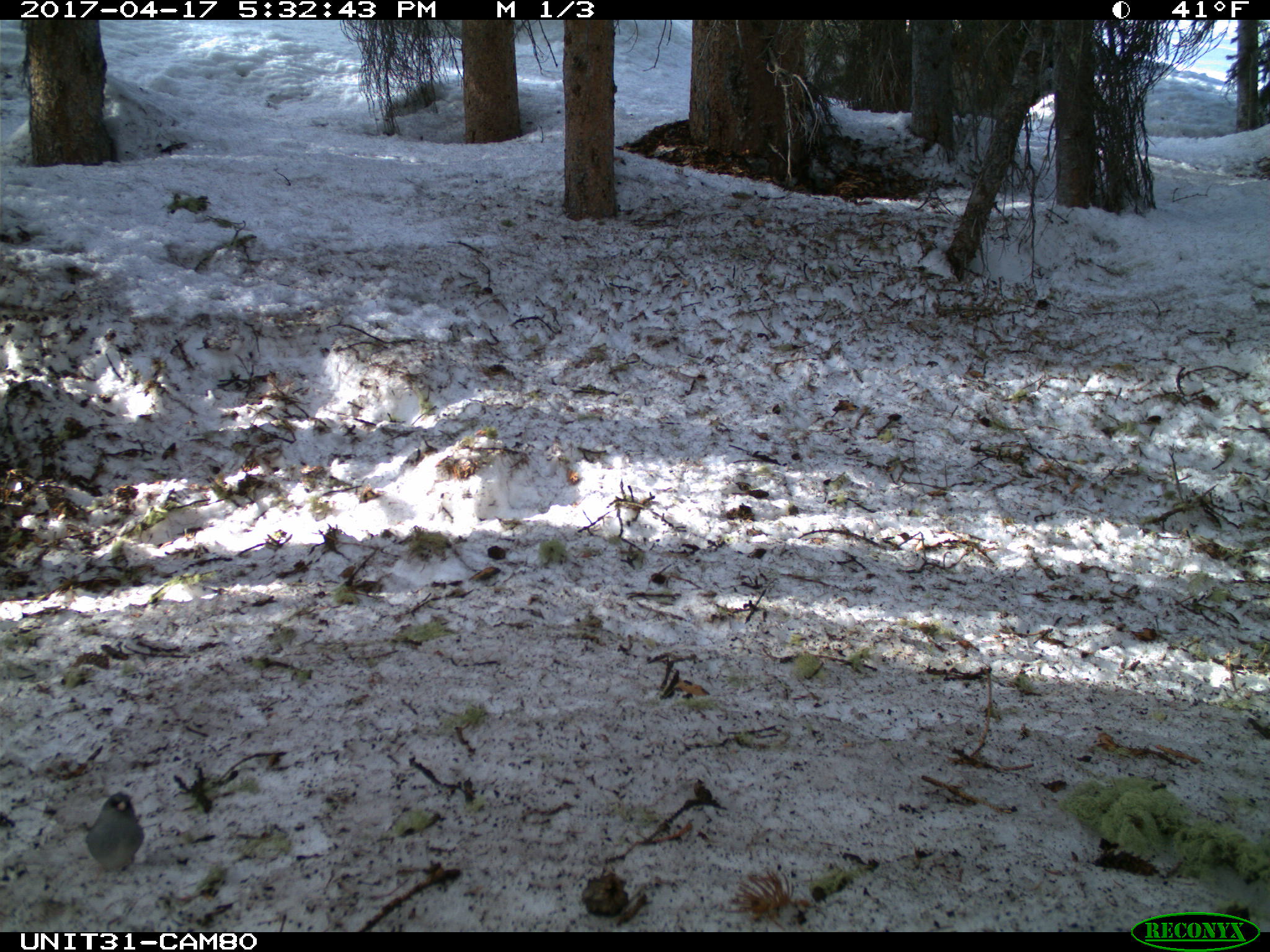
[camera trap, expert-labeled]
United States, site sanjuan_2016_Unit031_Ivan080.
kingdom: Animalia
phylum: Chordata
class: Aves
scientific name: Aves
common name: birds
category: unidentified bird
Unidentified bird (birds) (Aves).